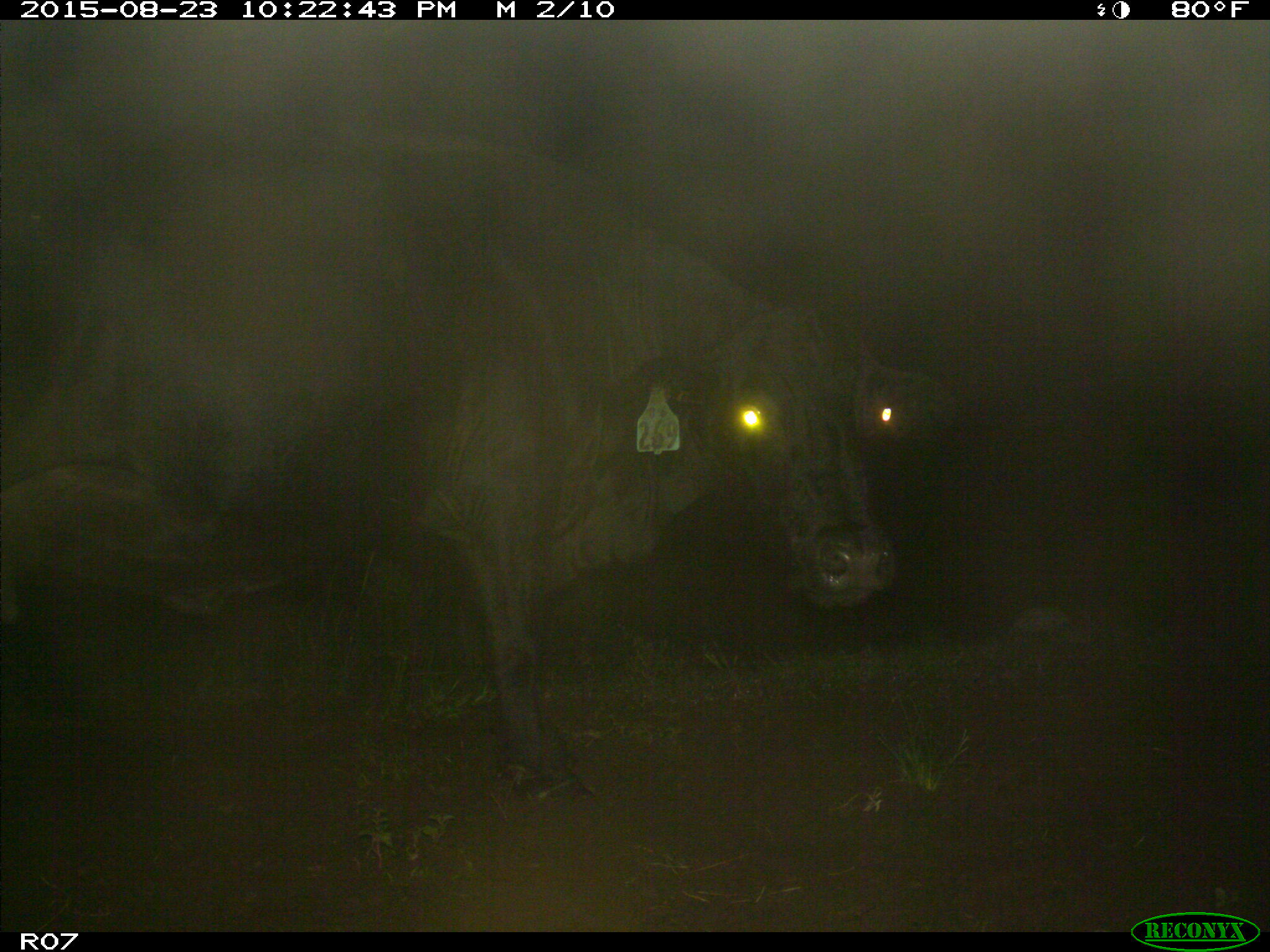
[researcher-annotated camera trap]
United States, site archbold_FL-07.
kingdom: Animalia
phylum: Chordata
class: Mammalia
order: Artiodactyla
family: Bovidae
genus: Bos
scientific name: Bos taurus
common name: domestic cow